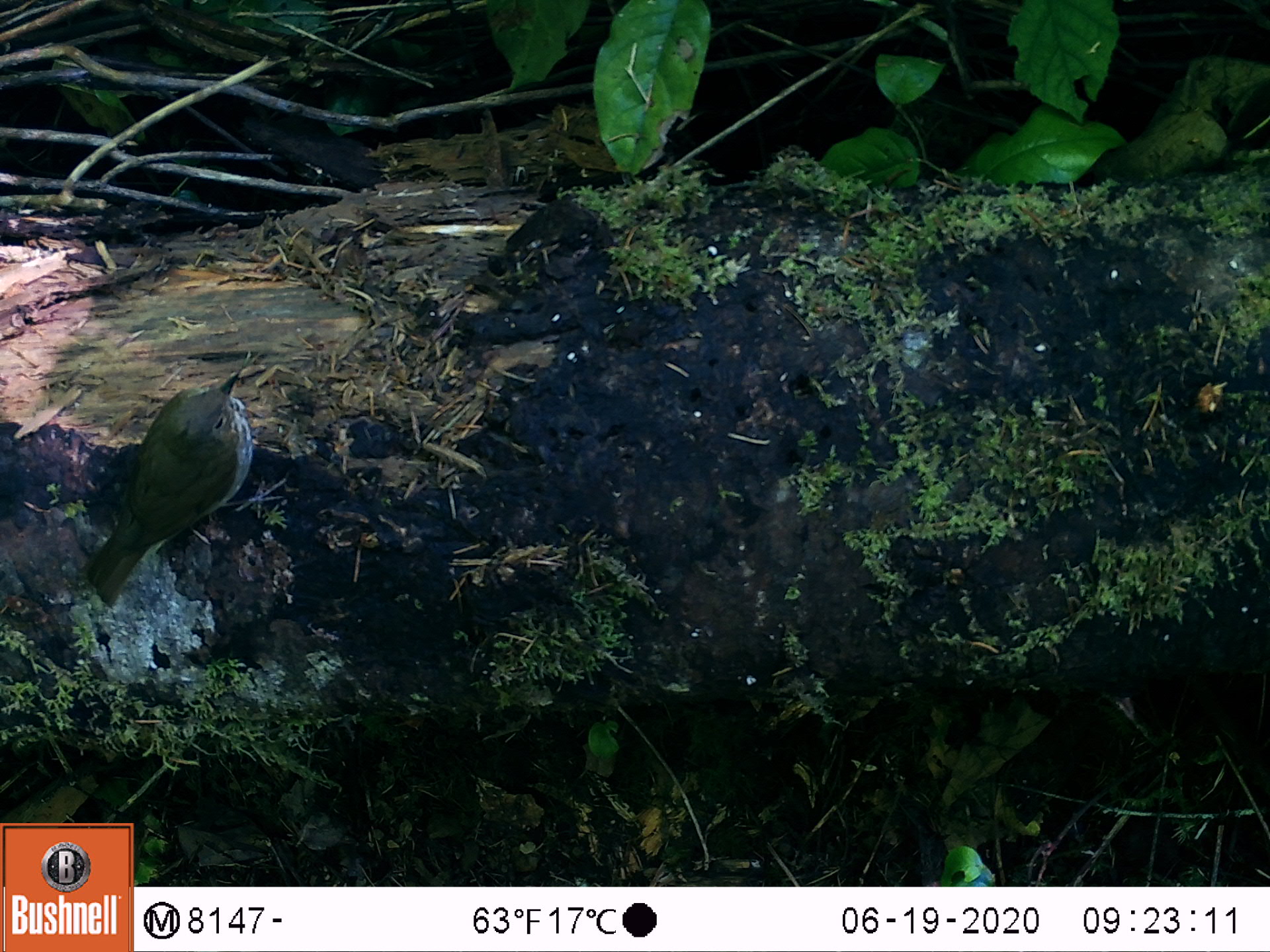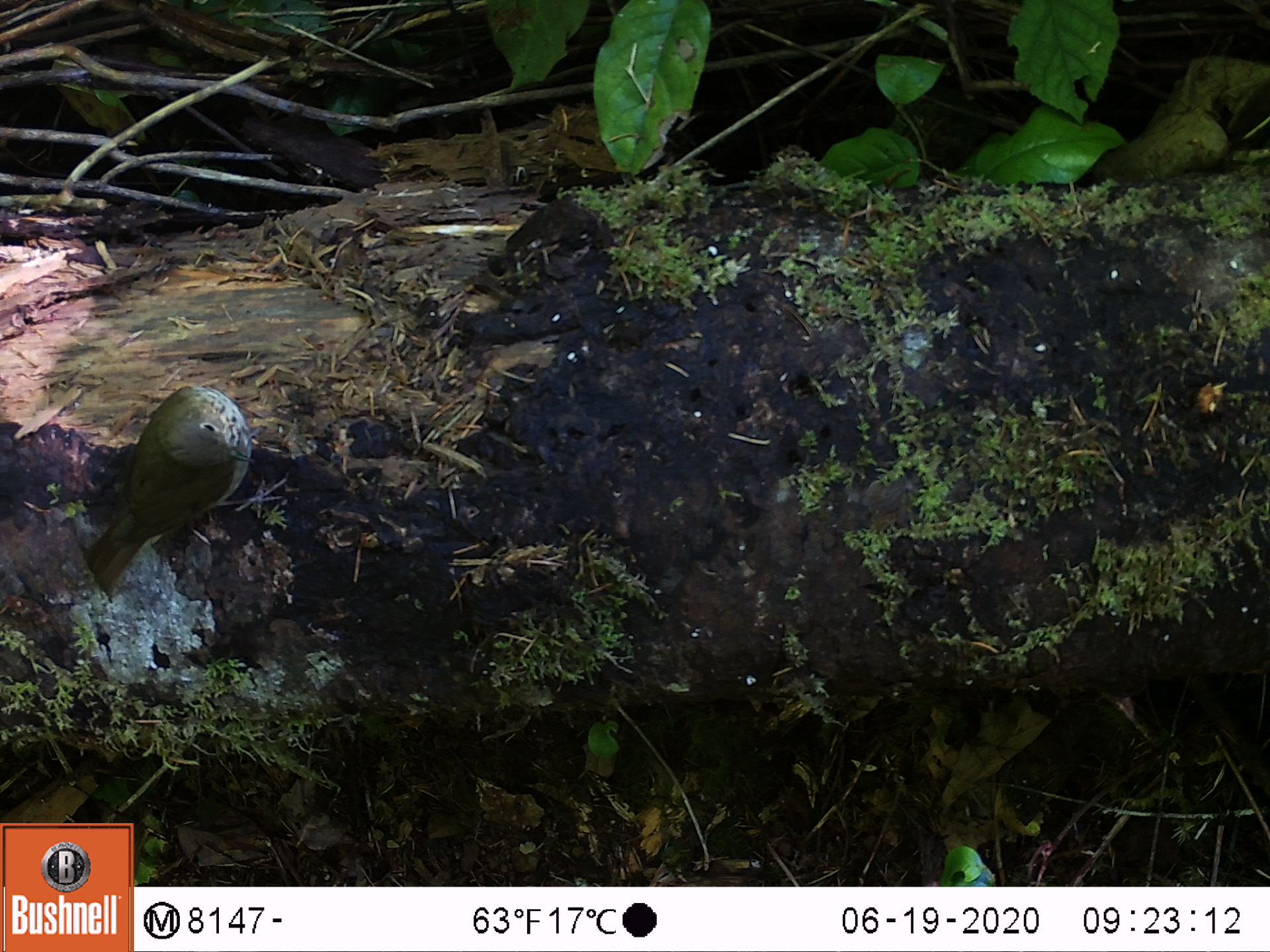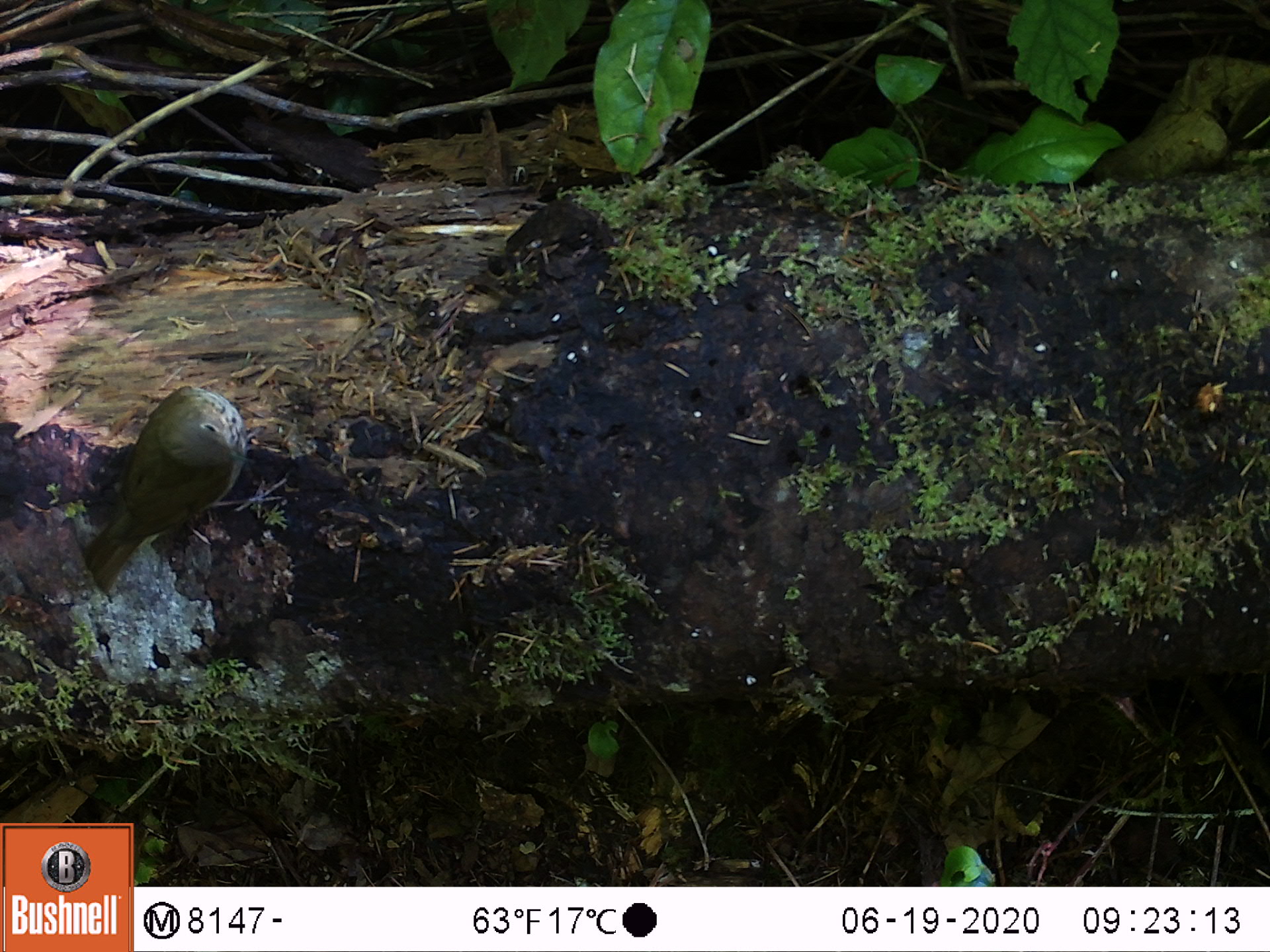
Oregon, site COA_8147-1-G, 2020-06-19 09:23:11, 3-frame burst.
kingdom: Animalia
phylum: Chordata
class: Aves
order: Passeriformes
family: Turdidae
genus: Catharus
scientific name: Catharus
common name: brown thrushes and nightingale-thrushes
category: catharus species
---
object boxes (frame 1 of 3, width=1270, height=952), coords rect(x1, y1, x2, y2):
catharus species: rect(73, 345, 279, 619)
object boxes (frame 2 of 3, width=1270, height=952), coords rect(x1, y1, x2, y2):
catharus species: rect(69, 372, 291, 616)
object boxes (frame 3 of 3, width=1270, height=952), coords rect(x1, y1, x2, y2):
catharus species: rect(71, 369, 307, 620)